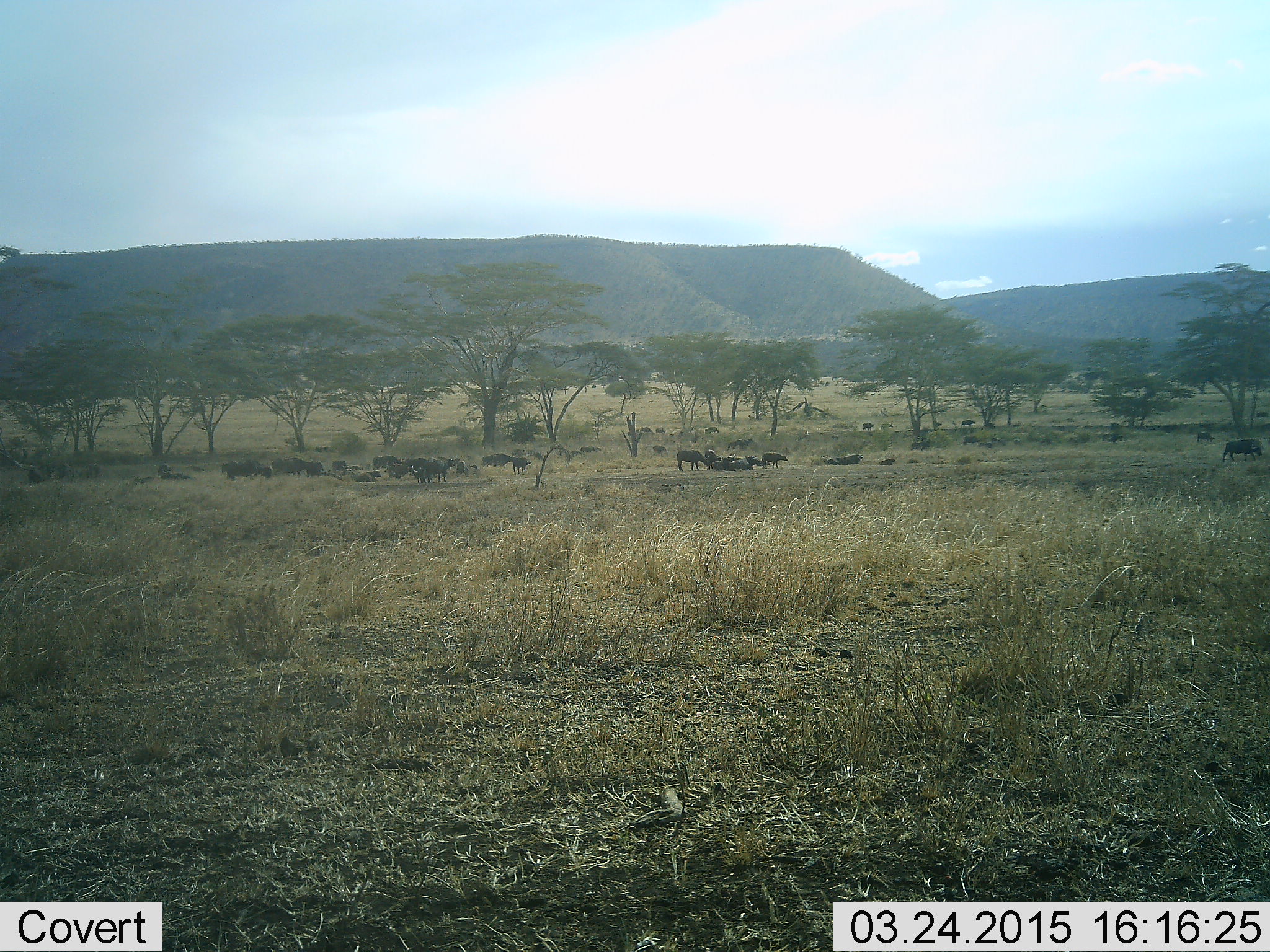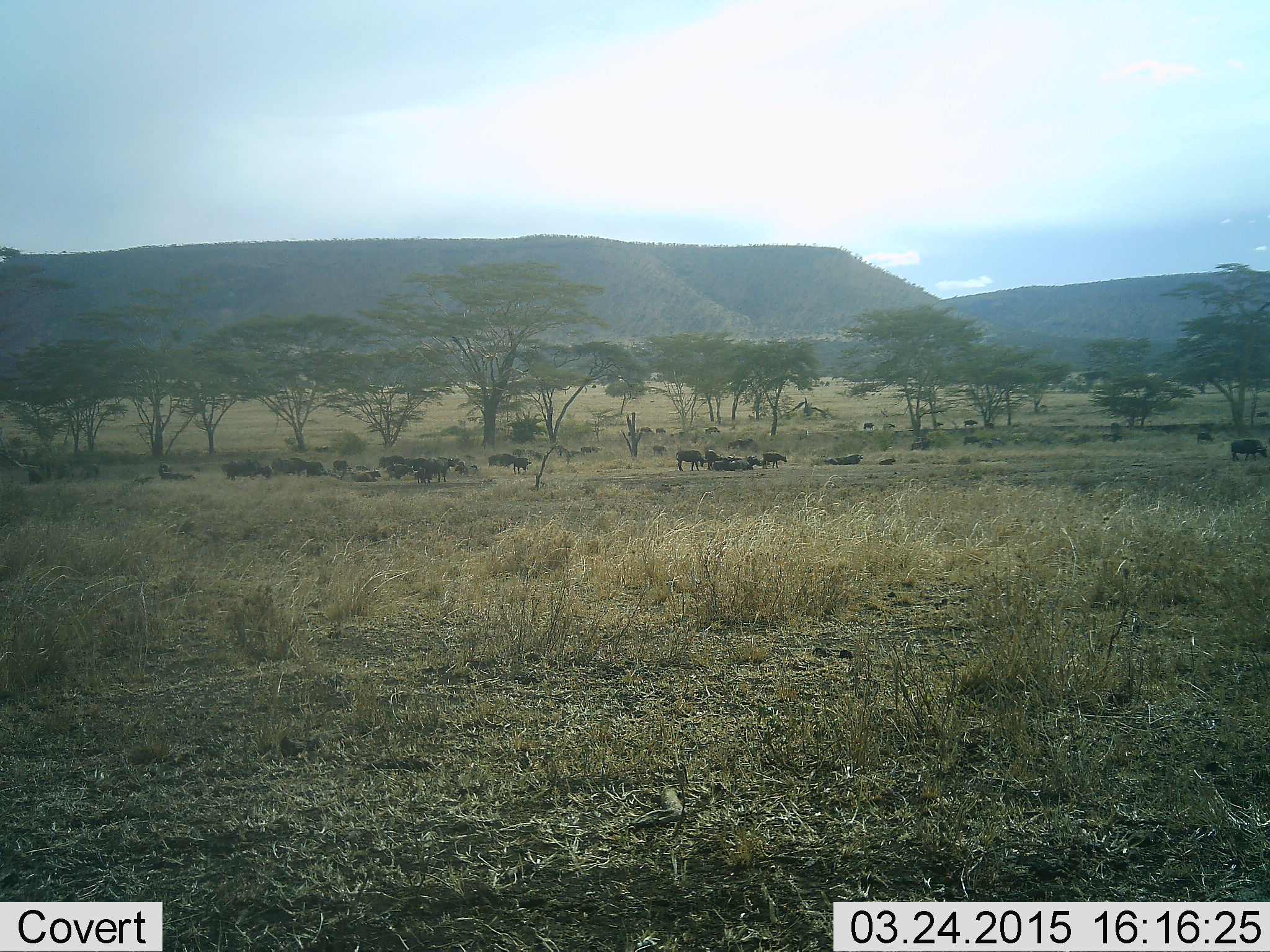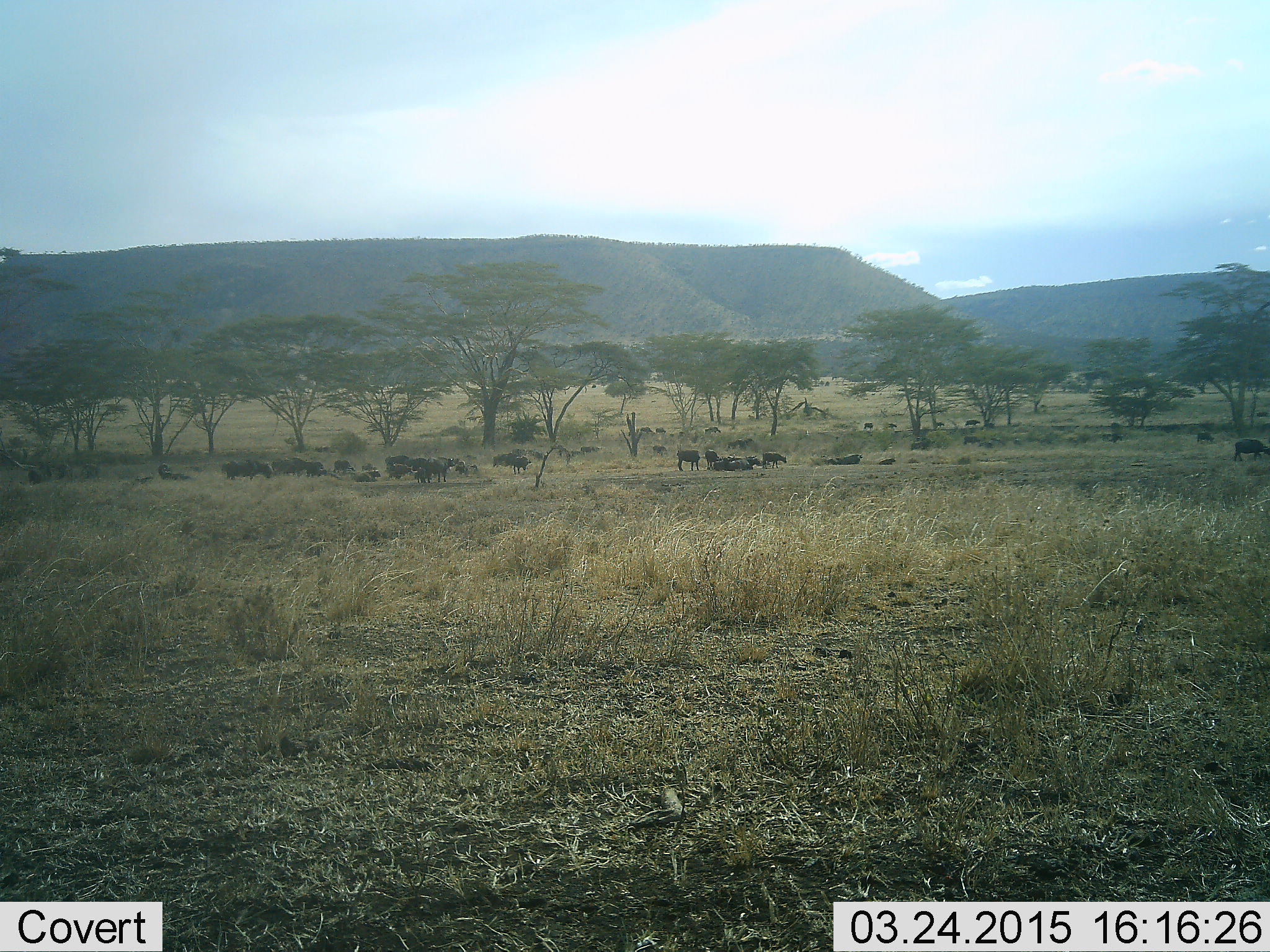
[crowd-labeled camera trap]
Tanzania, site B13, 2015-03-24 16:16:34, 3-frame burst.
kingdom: Animalia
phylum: Chordata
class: Mammalia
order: Artiodactyla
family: Bovidae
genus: Connochaetes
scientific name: Connochaetes taurinus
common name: blue wildebeest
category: wildebeest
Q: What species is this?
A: Wildebeest (blue wildebeest) (Connochaetes taurinus).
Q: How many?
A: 11-50.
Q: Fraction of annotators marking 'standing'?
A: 64%.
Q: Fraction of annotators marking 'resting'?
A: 55%.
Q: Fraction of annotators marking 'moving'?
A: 73%.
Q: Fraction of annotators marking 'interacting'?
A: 27%.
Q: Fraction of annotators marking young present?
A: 0%.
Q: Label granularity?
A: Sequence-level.